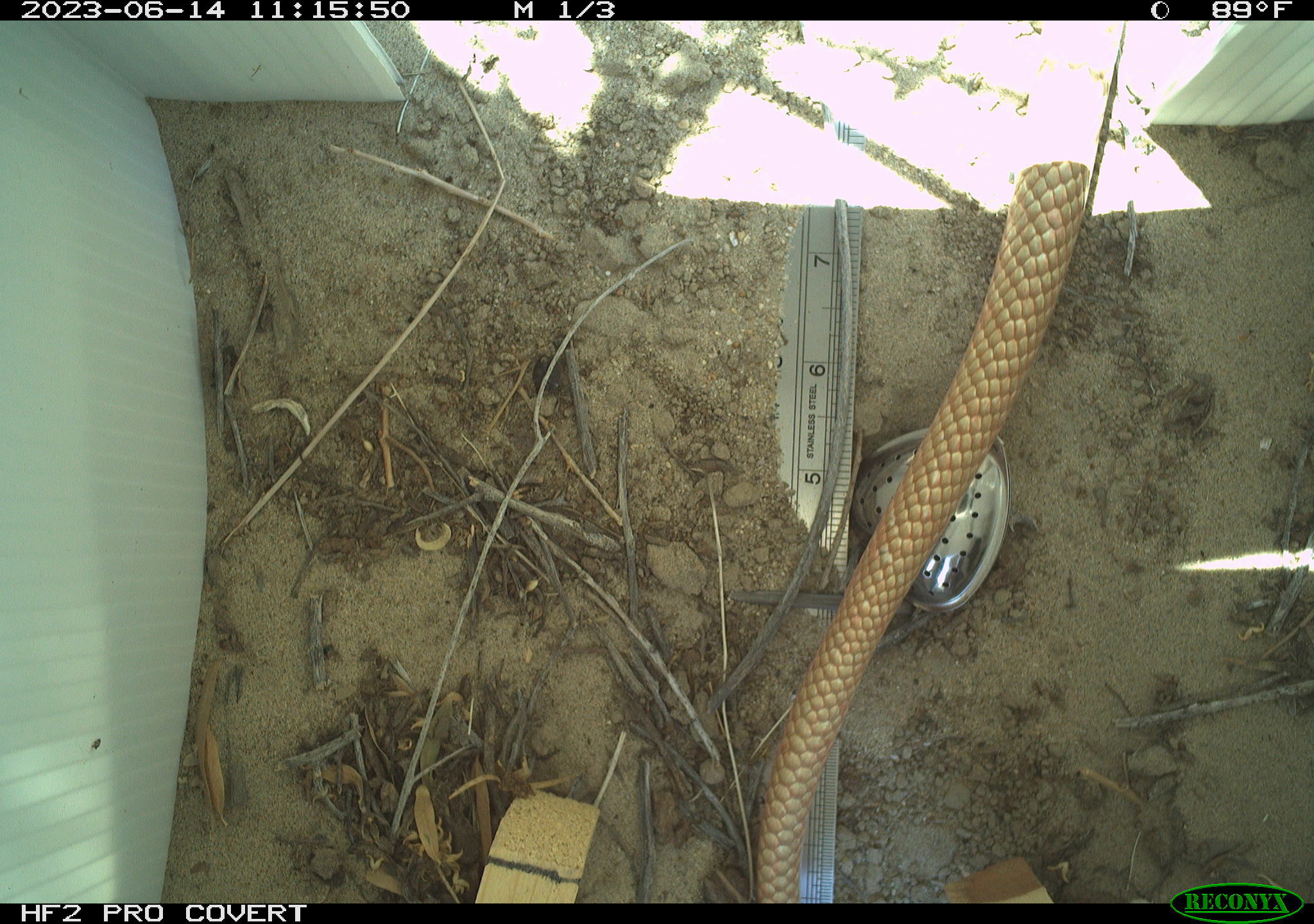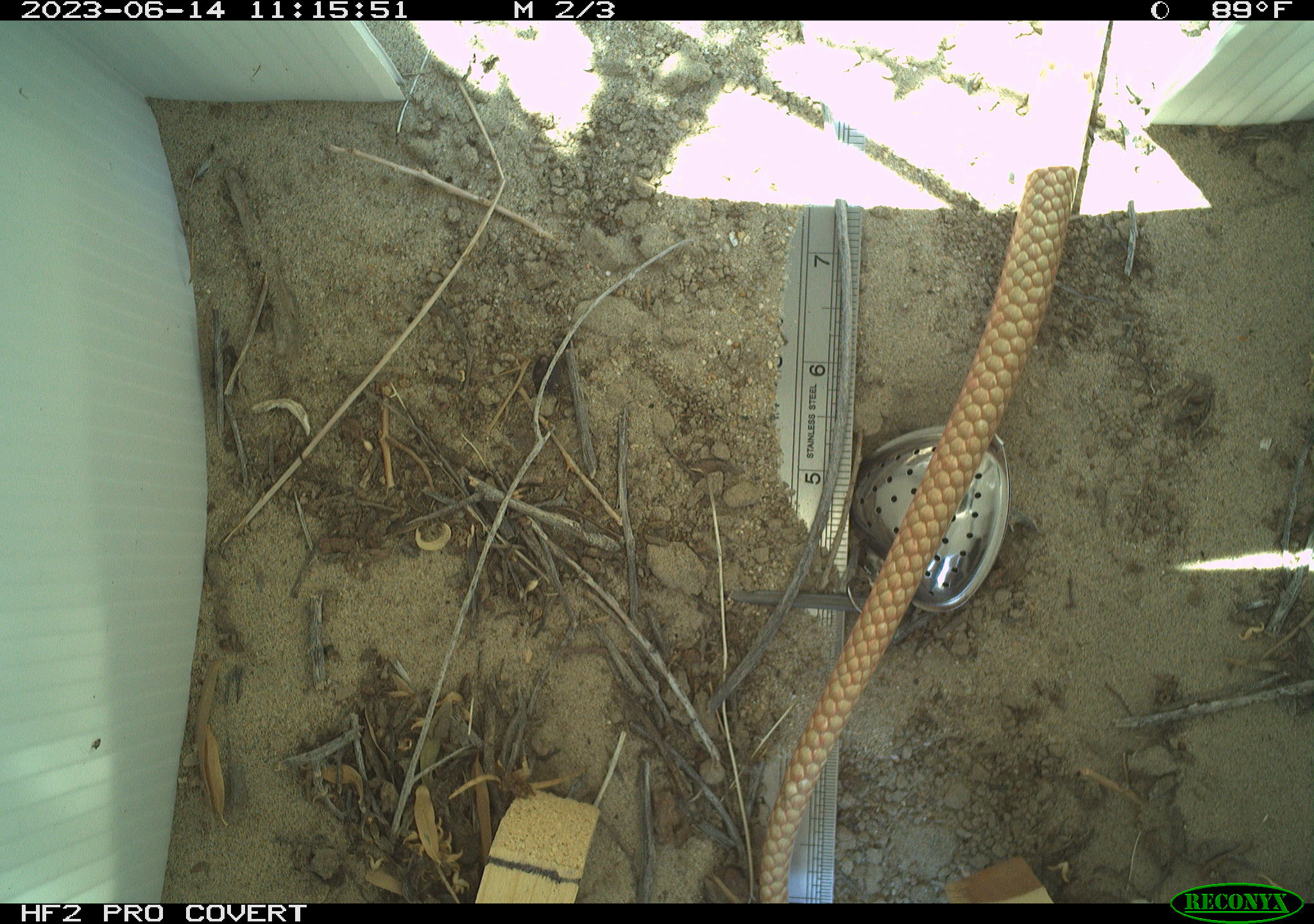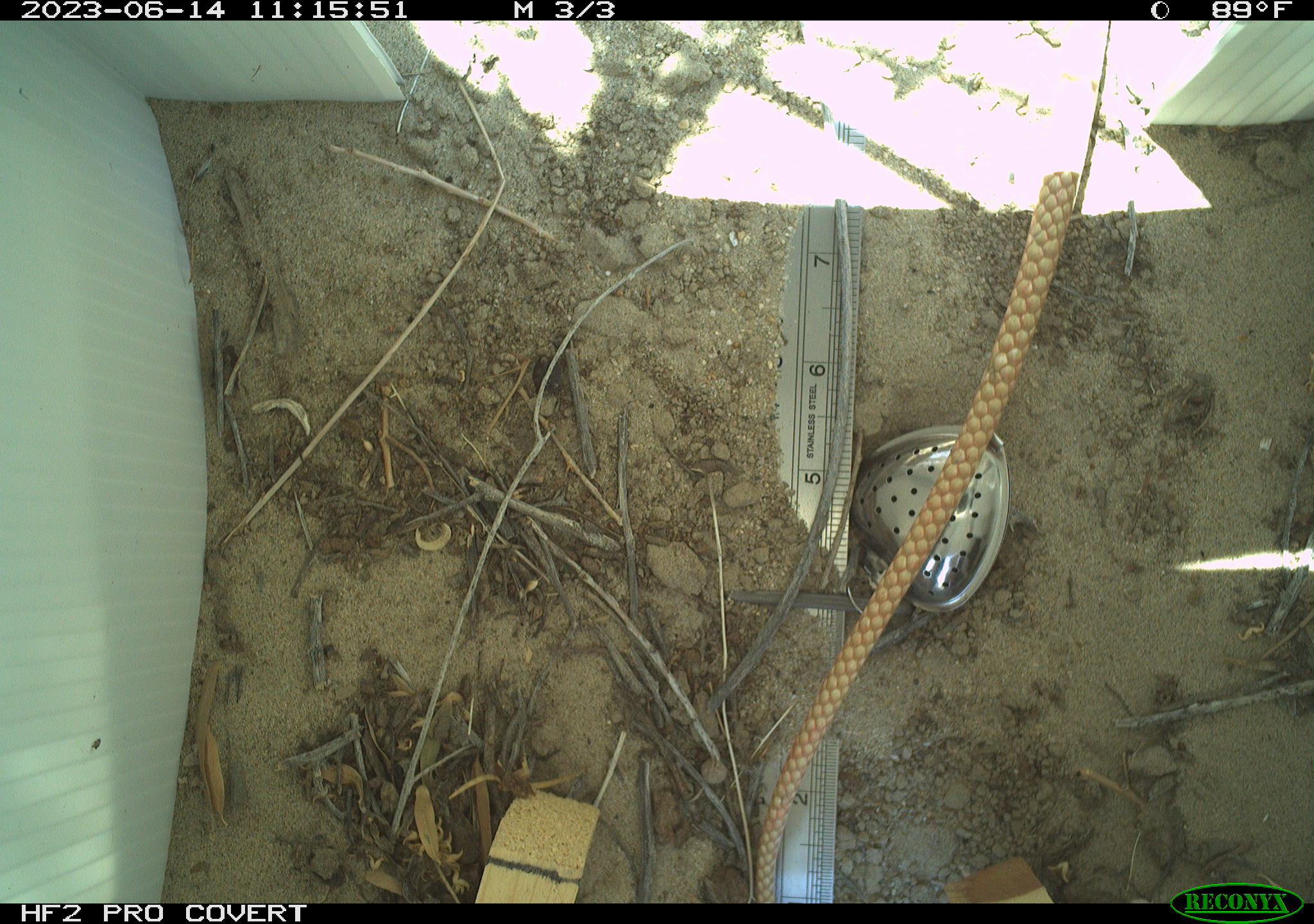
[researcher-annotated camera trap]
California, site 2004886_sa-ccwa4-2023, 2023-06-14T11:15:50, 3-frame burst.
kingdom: Animalia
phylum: Chordata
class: Reptilia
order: Squamata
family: Colubridae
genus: Masticophis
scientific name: Masticophis flagellum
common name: coachwhip